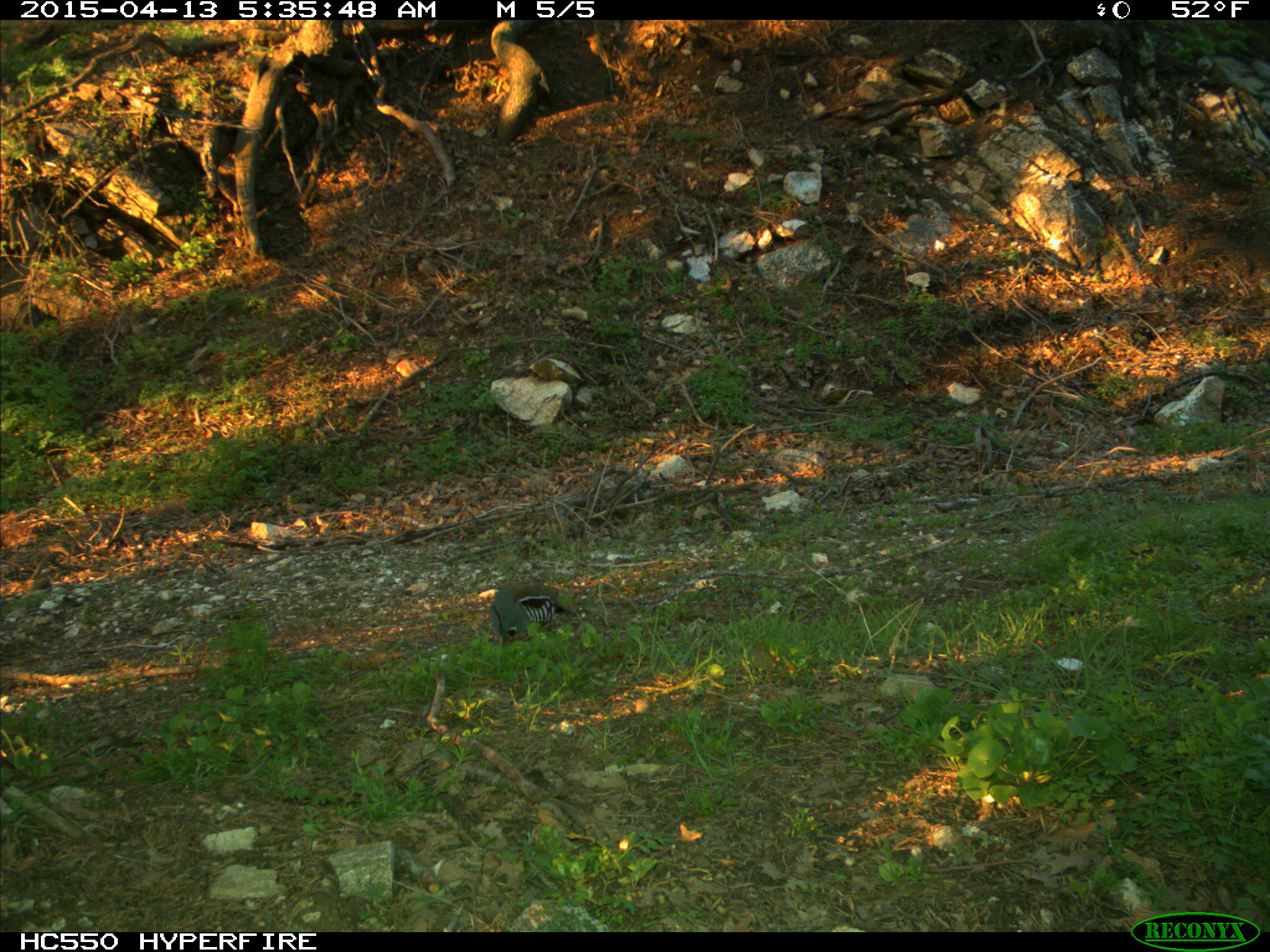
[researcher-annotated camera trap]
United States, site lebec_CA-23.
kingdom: Animalia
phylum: Chordata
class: Aves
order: Galliformes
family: Odontophoridae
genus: Callipepla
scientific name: Callipepla californica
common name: california quail